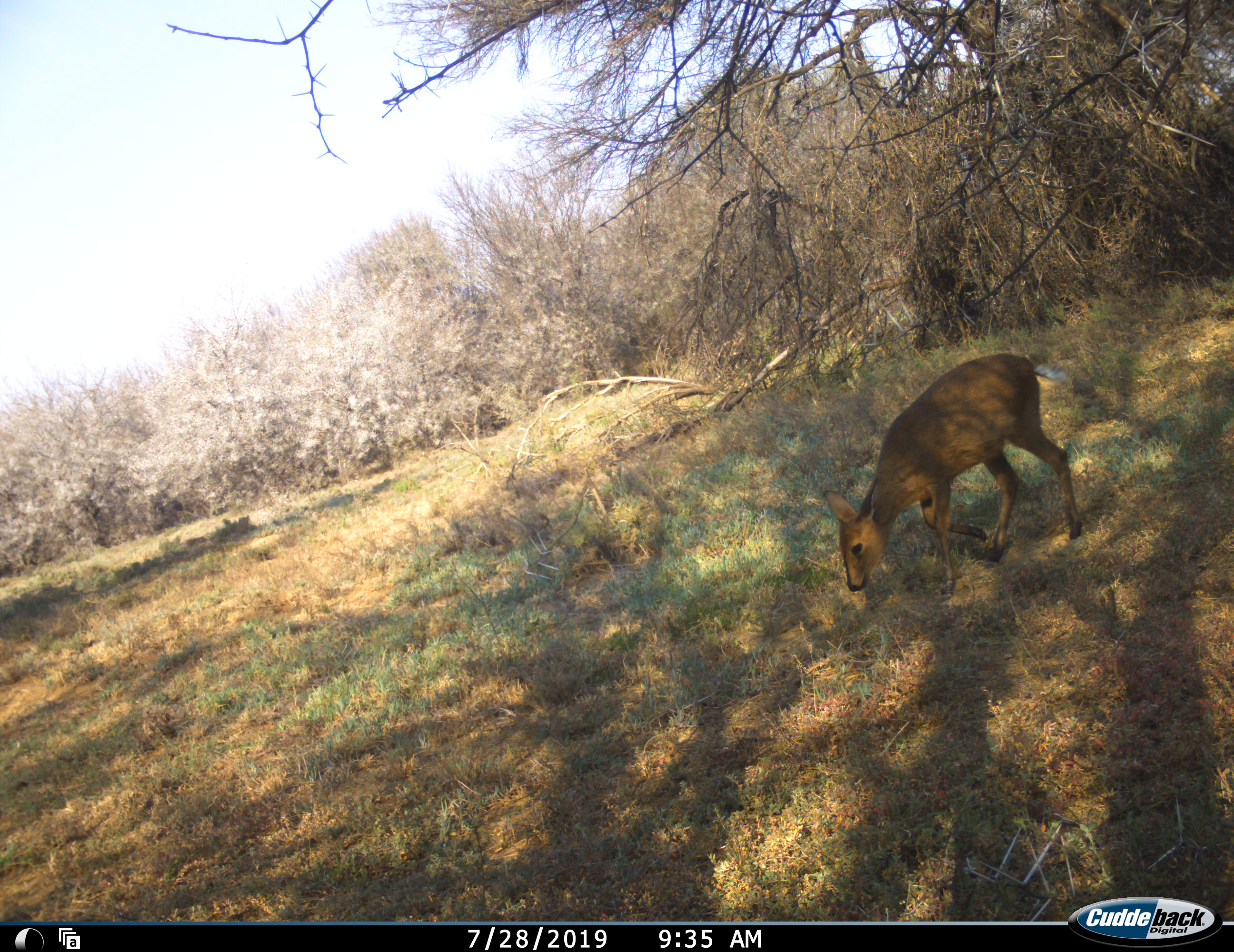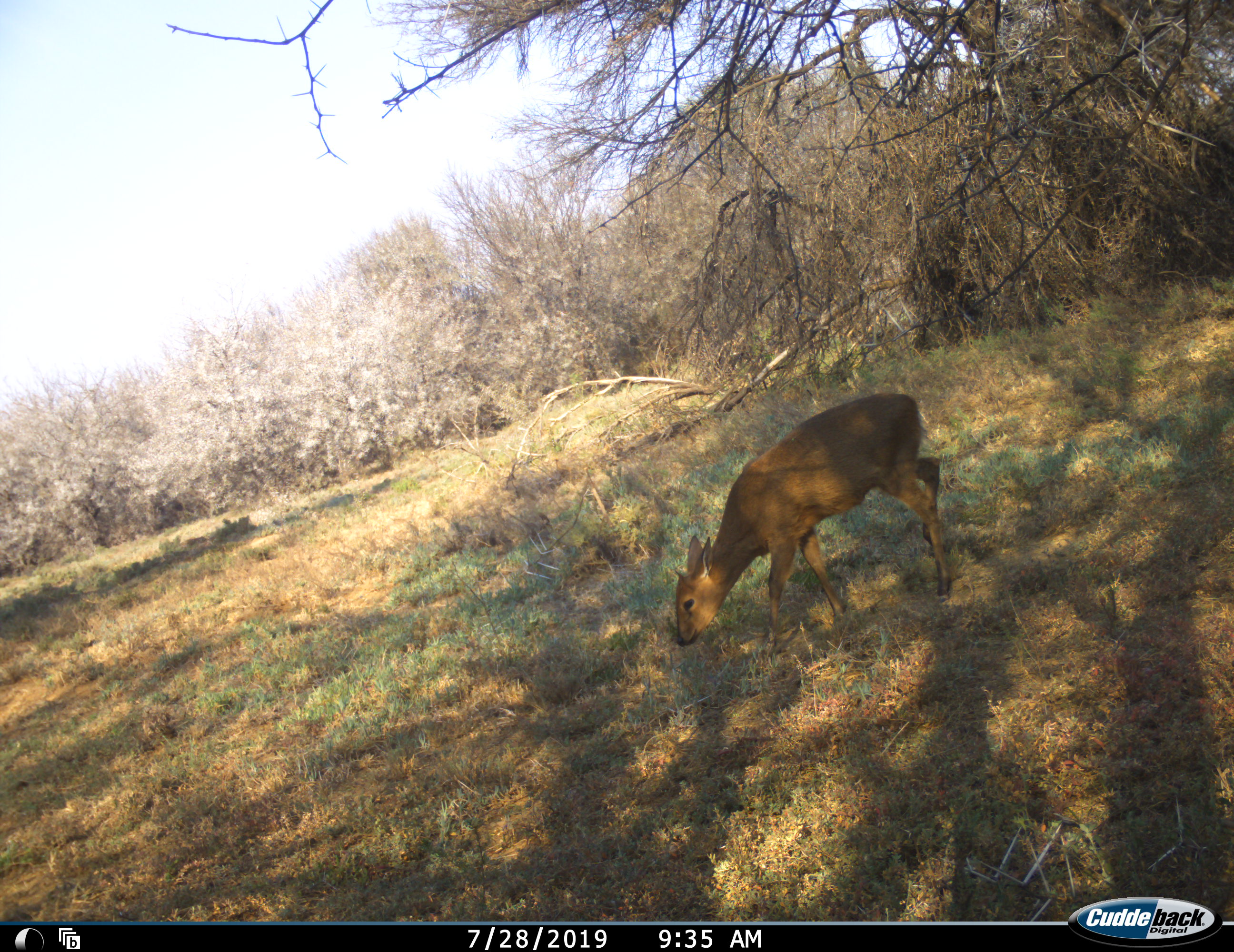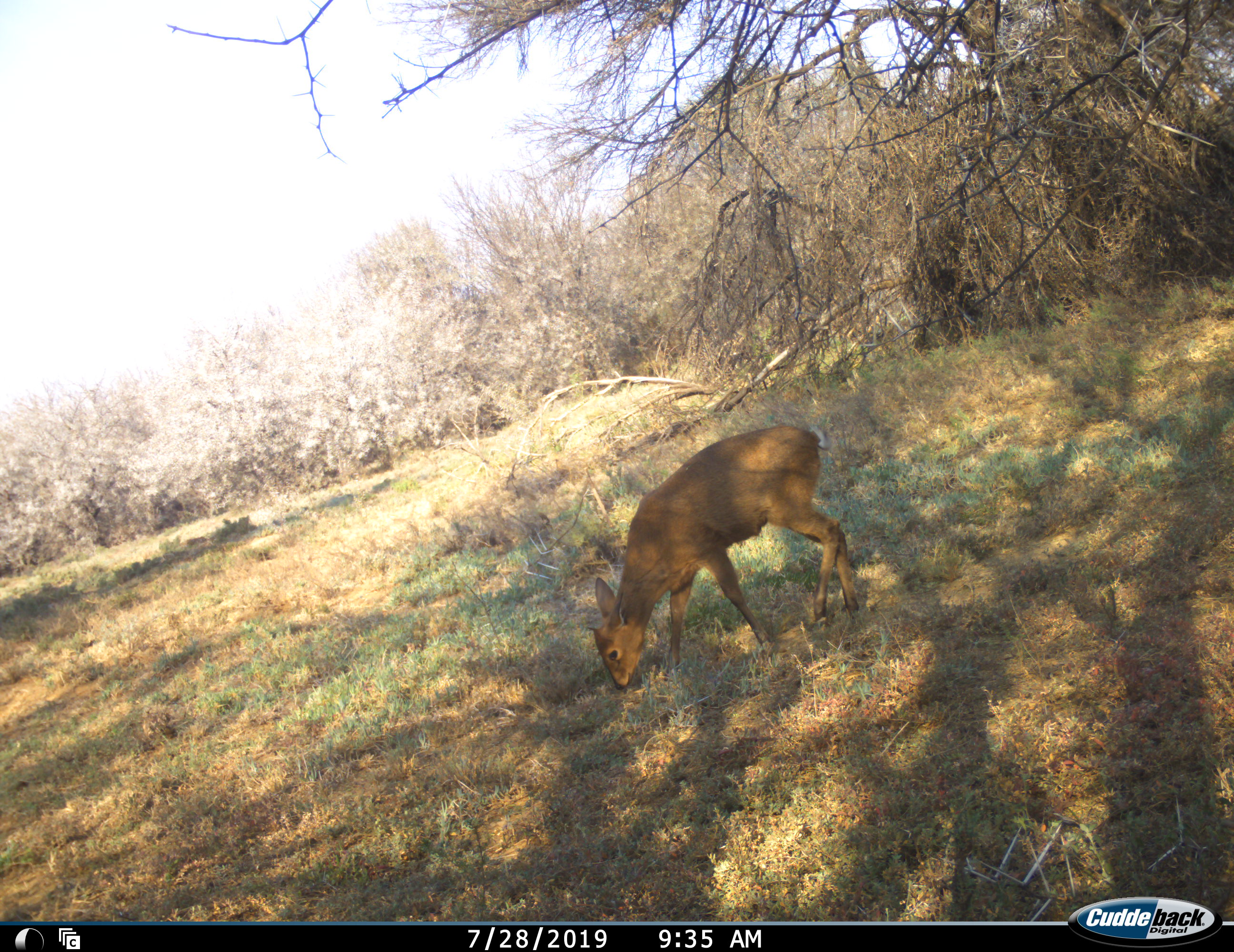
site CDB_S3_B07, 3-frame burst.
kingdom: Animalia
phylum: Chordata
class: Mammalia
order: Artiodactyla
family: Bovidae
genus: Sylvicapra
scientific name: Sylvicapra grimmia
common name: common duiker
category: duikercommongrey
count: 1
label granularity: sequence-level